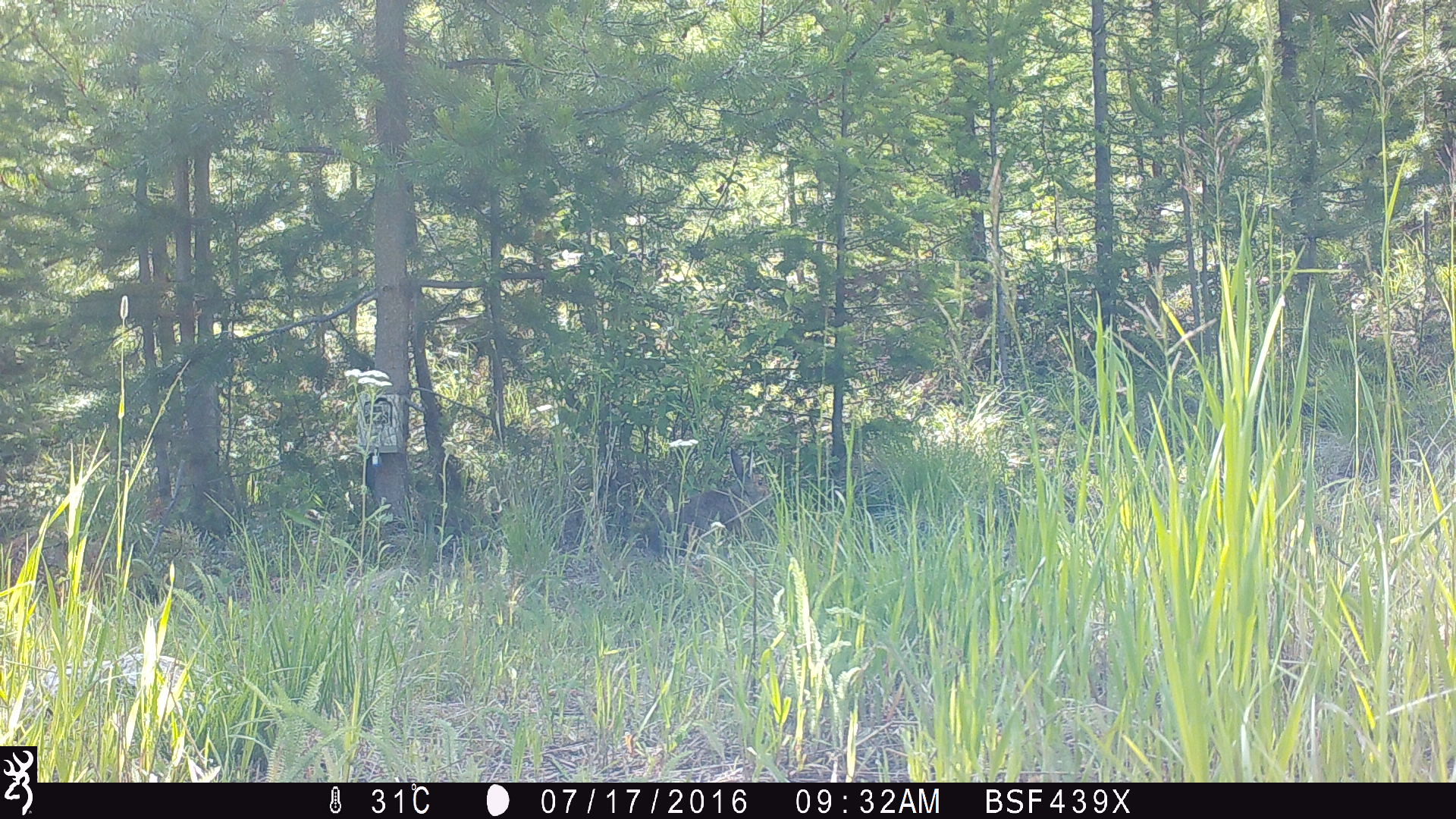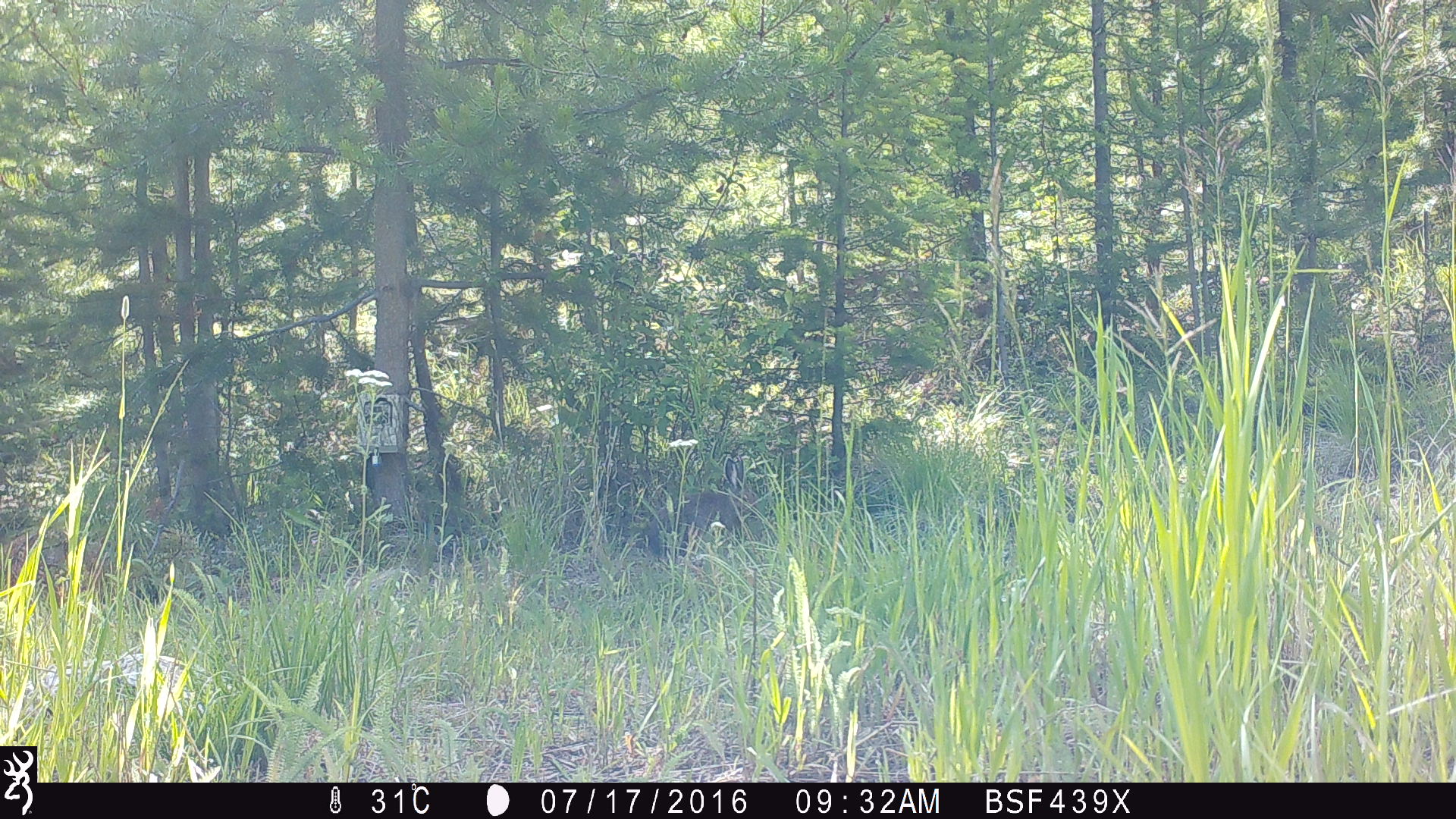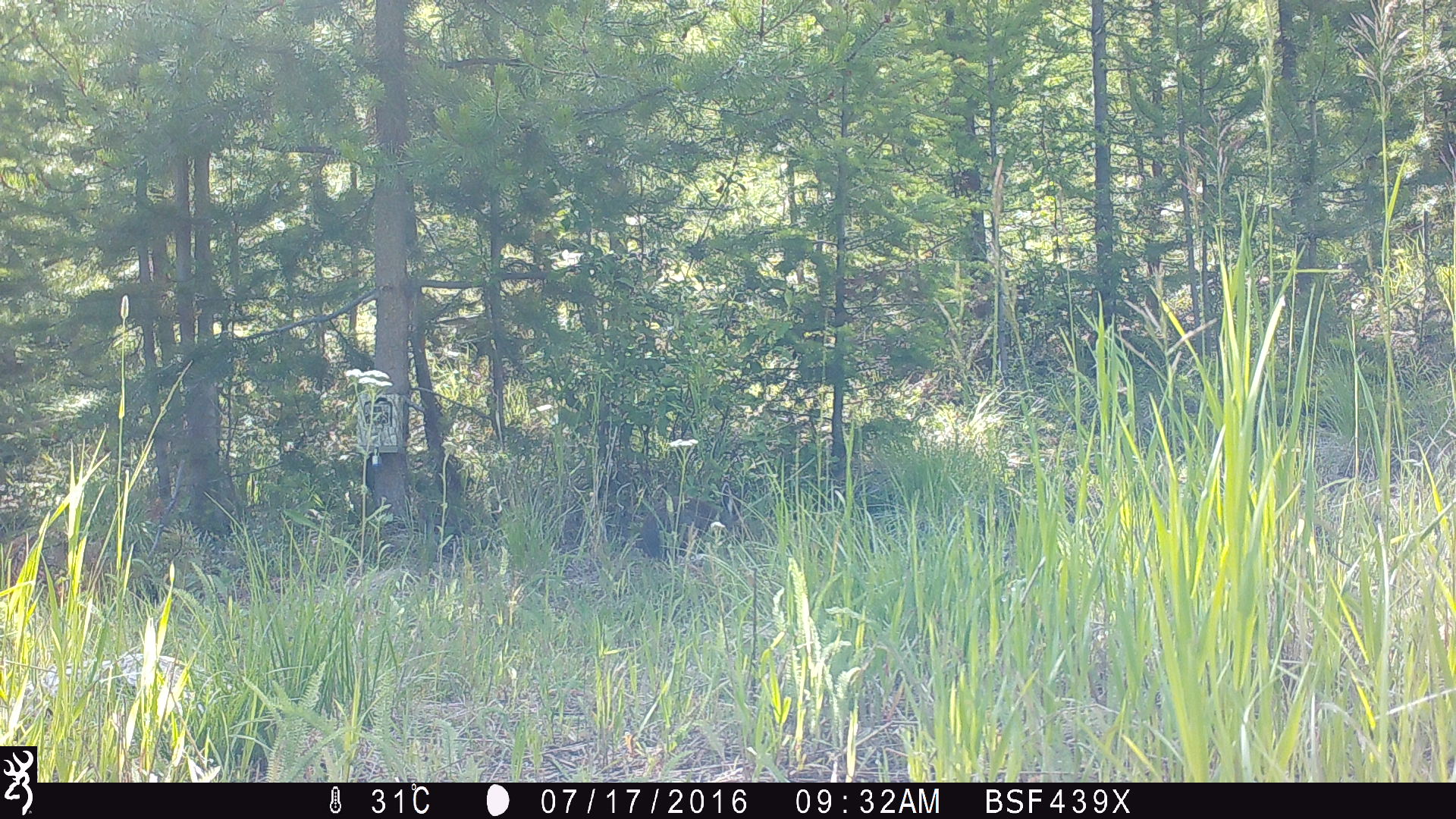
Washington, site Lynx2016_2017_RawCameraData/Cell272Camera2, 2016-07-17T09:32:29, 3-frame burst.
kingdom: Animalia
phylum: Chordata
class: Mammalia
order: Lagomorpha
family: Leporidae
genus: Lepus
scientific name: Lepus americanus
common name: snowshoe hare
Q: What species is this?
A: Lepus americanus (snowshoe hare).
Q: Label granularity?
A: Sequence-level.